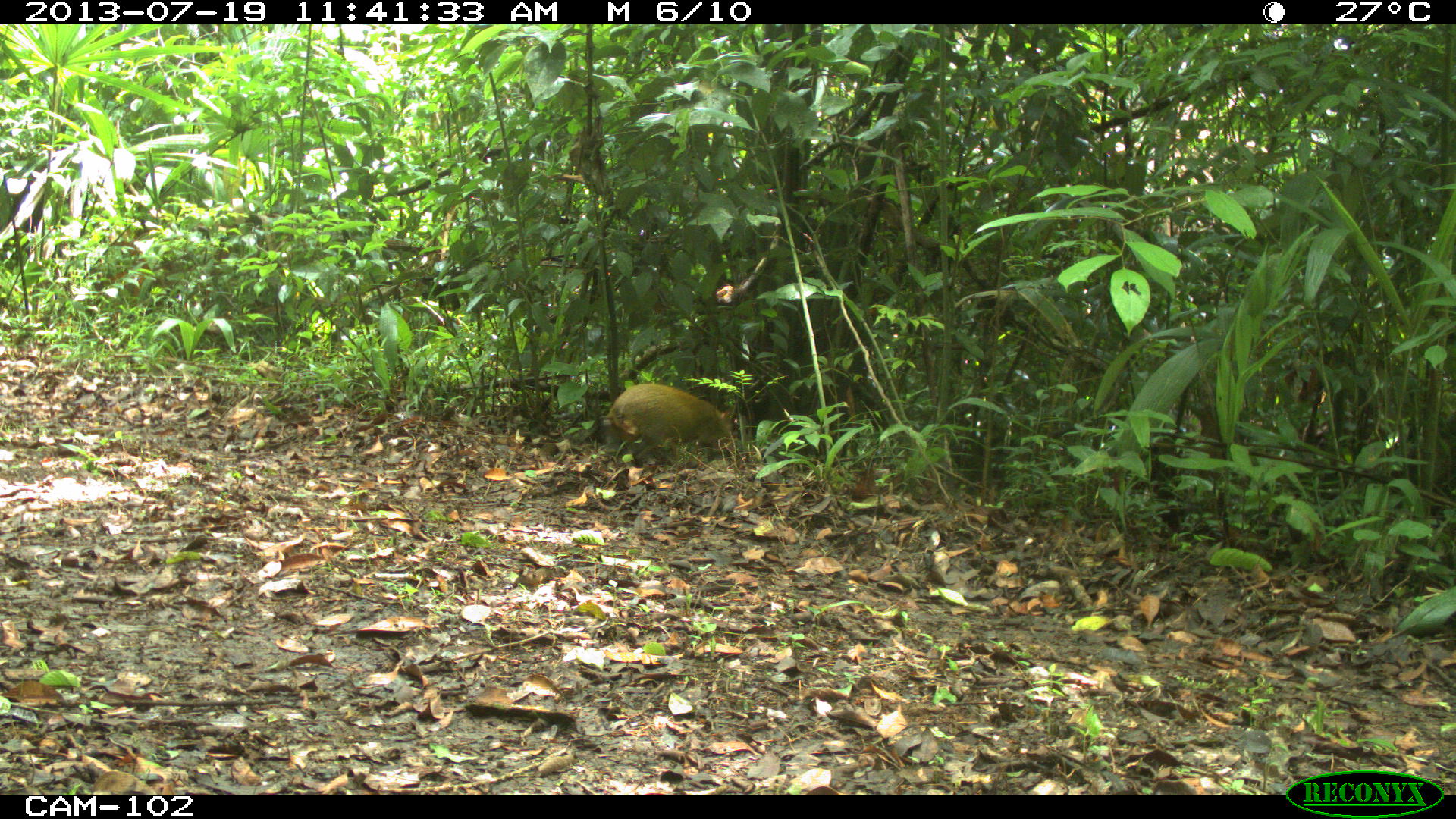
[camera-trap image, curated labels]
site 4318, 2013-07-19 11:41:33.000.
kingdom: Animalia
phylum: Chordata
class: Mammalia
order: Rodentia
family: Dasyproctidae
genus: Dasyprocta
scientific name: Dasyprocta punctata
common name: central american agouti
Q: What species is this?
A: Dasyprocta punctata (central american agouti).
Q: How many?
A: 1.